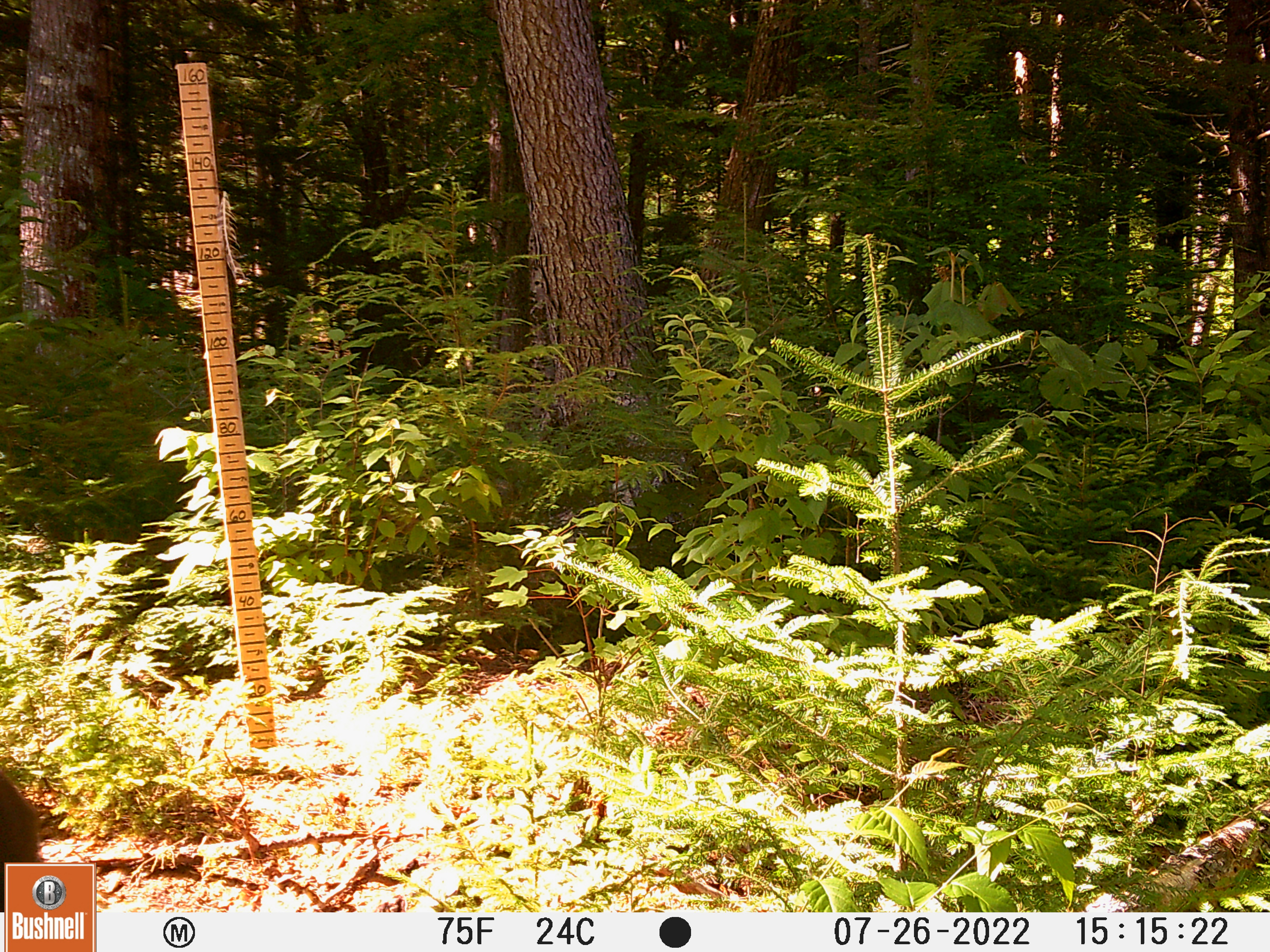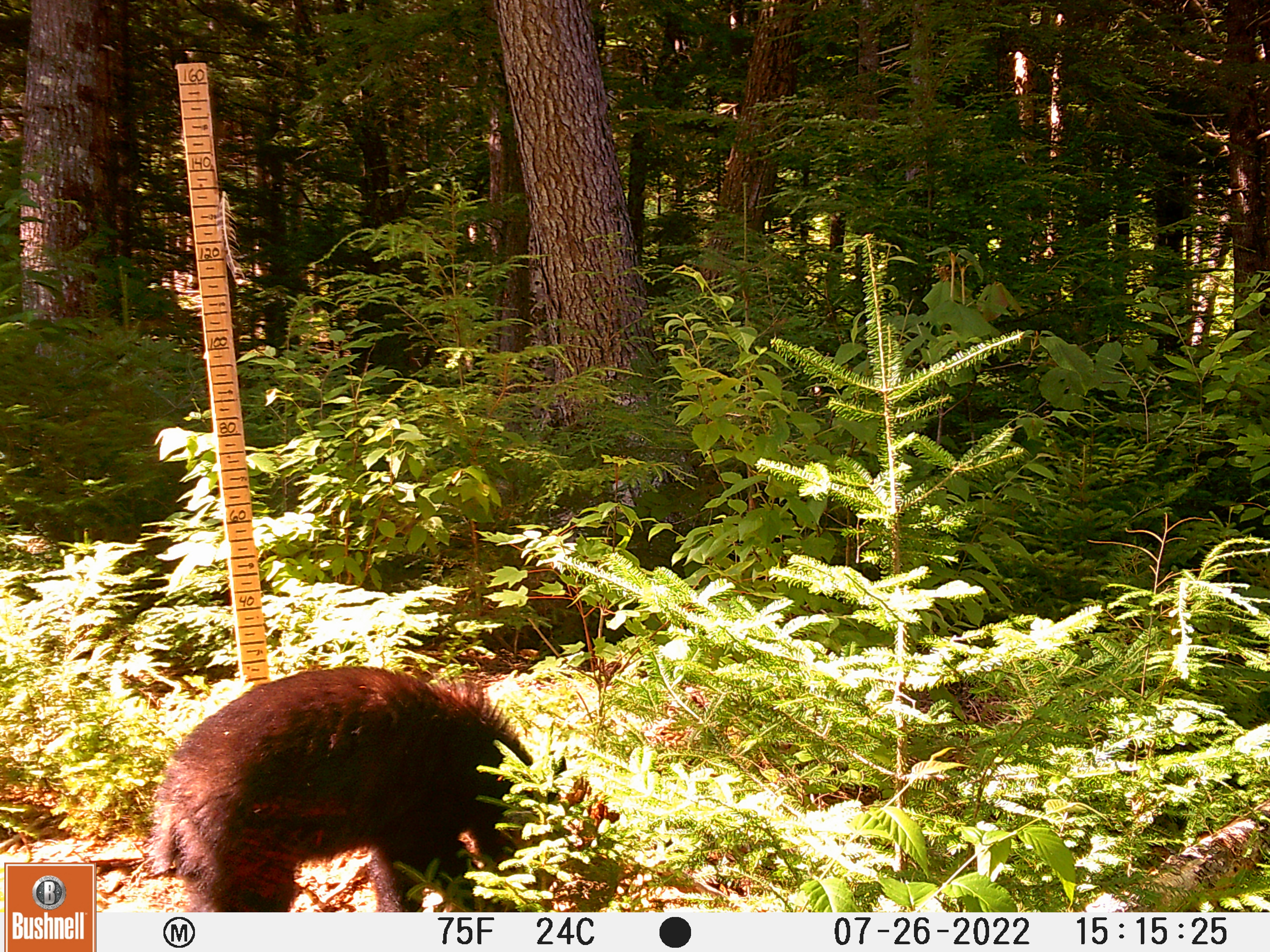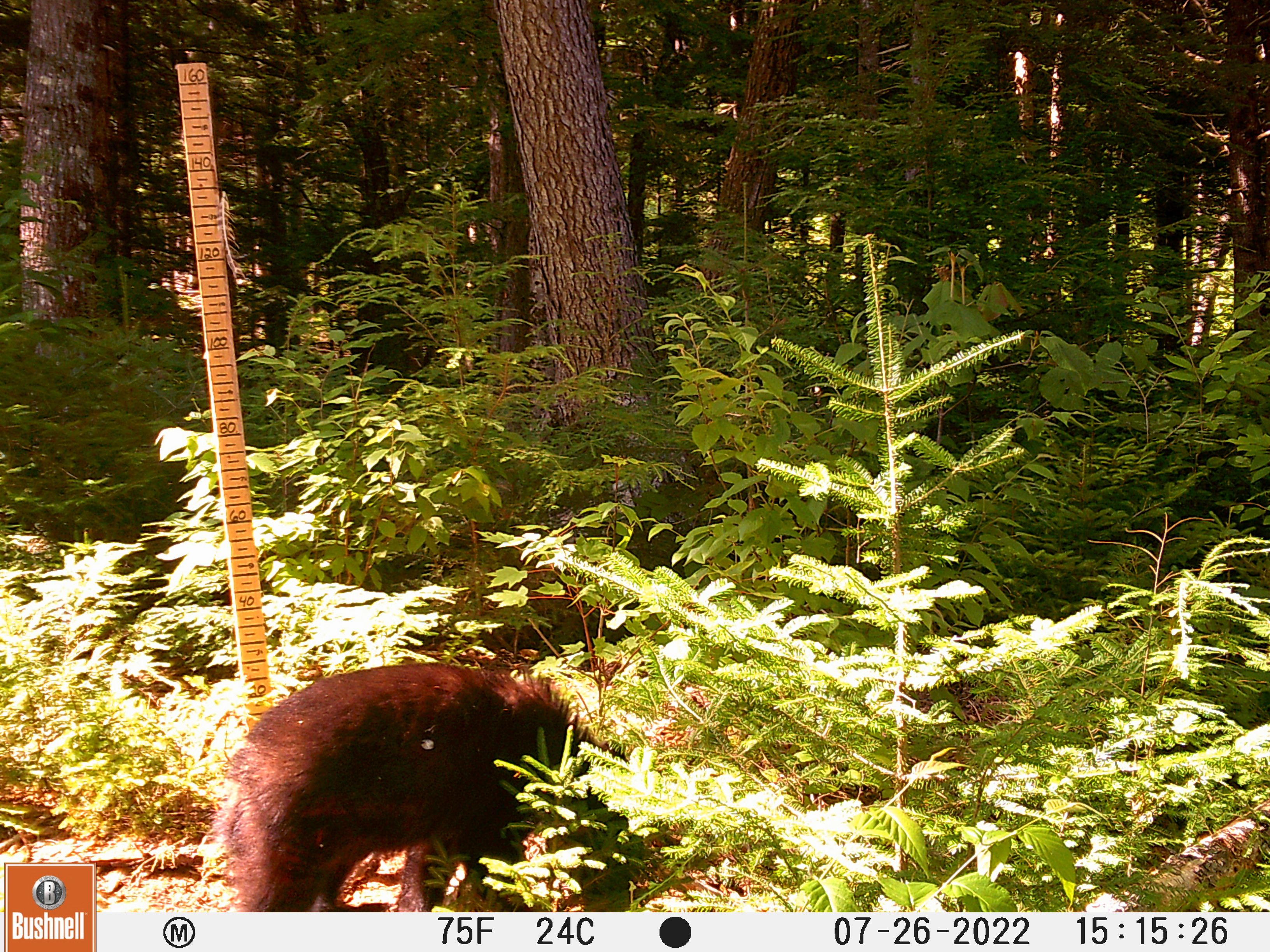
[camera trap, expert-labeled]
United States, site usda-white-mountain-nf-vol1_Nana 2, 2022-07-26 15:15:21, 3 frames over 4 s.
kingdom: Animalia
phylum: Chordata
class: Mammalia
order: Carnivora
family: Ursidae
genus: Ursus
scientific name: Ursus americanus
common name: black bear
Black bear (Ursus americanus).